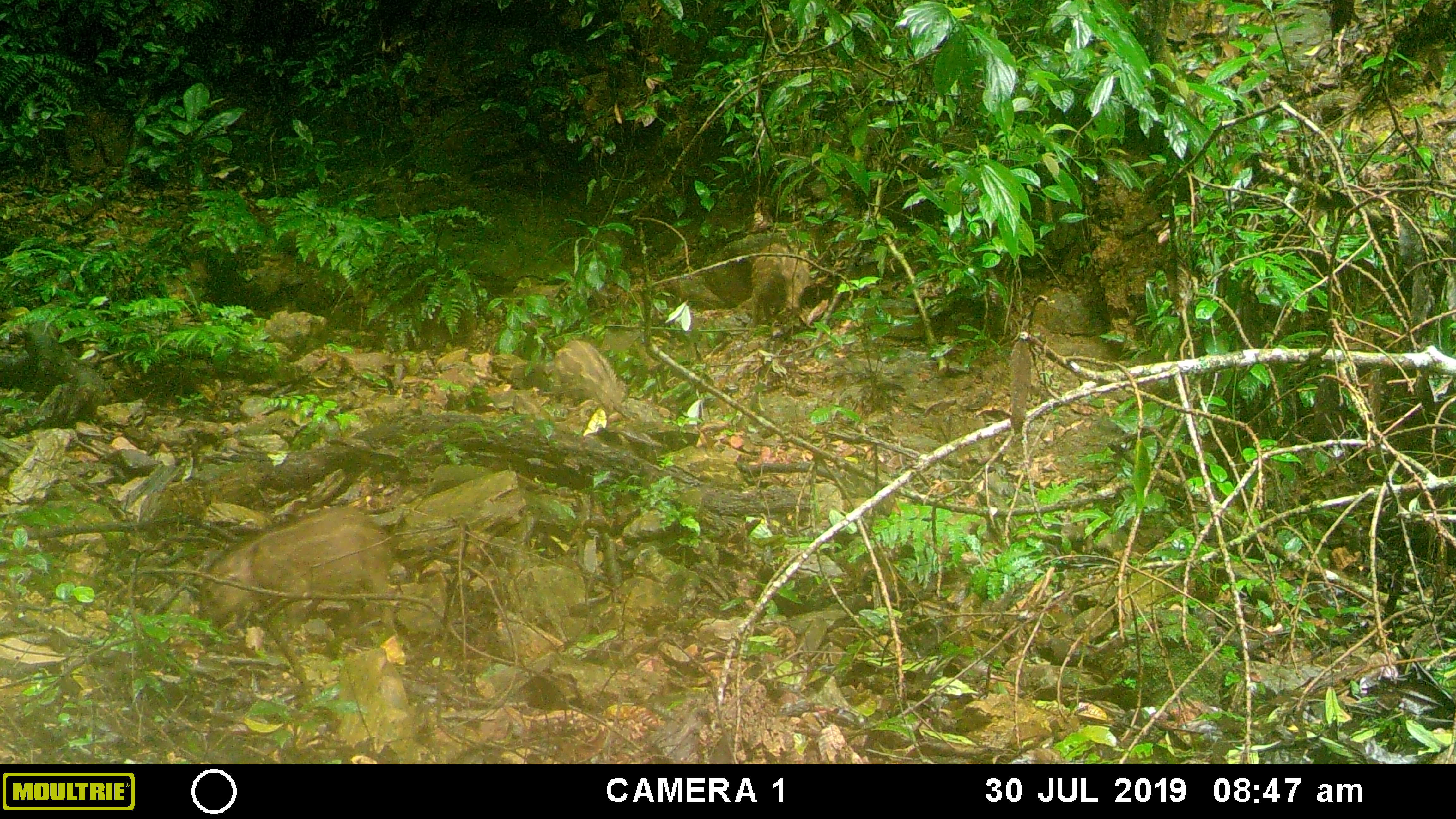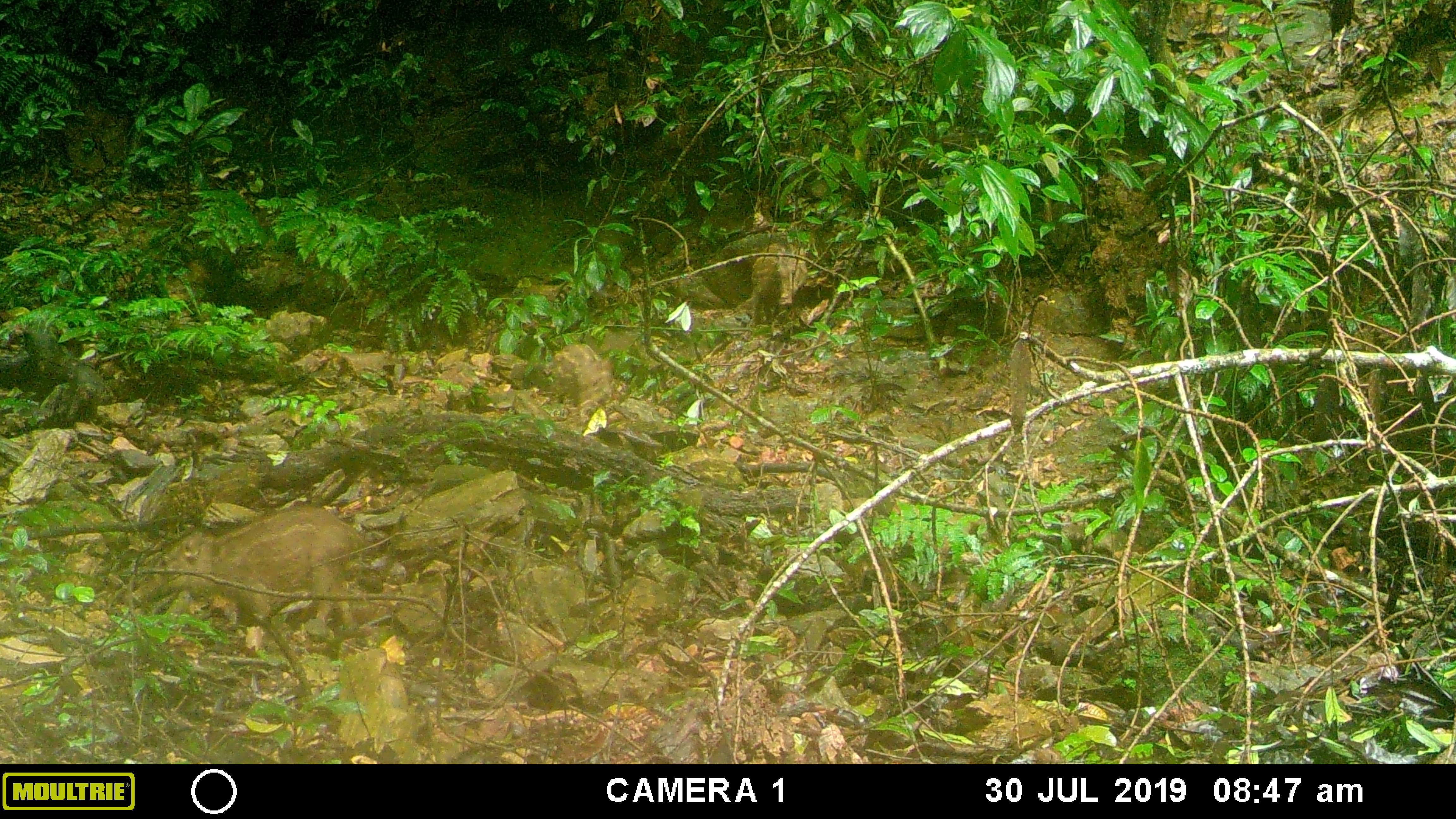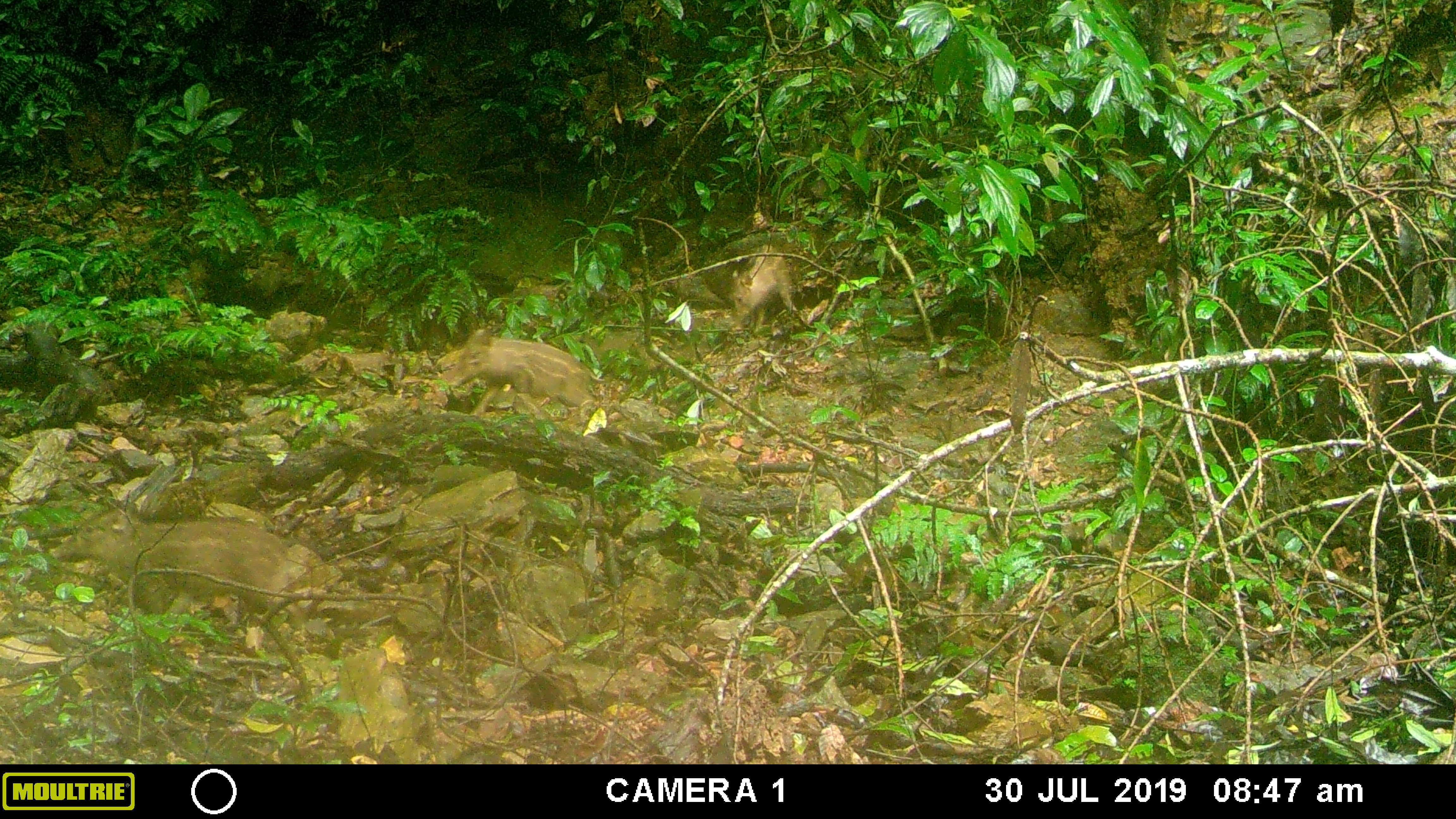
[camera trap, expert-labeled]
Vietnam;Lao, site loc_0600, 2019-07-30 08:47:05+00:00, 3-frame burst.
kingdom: Animalia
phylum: Chordata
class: Mammalia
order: Artiodactyla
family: Suidae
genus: Sus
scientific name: Sus scrofa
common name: eurasian wild pig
Eurasian wild pig (Sus scrofa). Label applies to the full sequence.